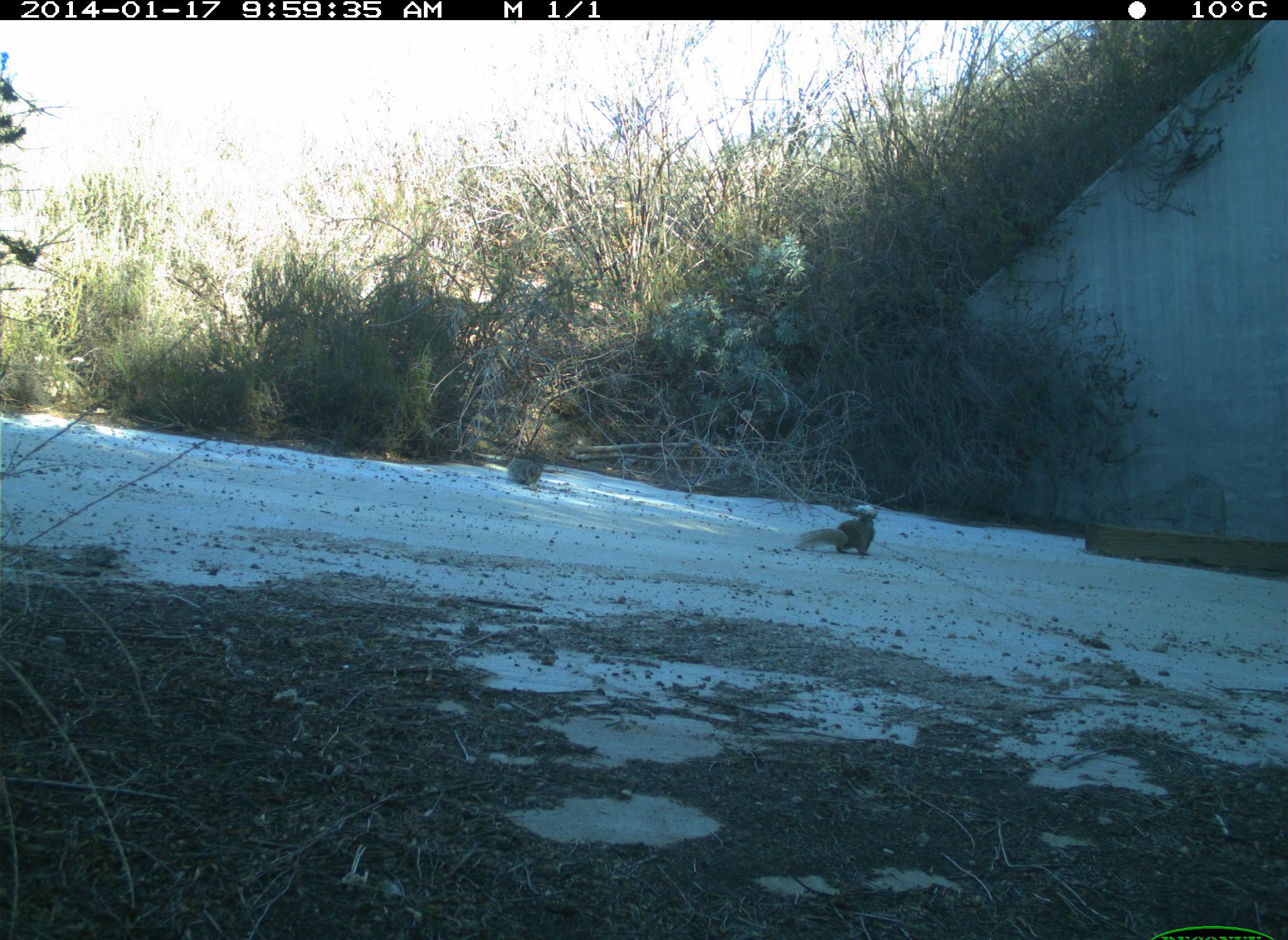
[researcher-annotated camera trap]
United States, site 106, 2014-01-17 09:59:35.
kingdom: Animalia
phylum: Chordata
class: Mammalia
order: Rodentia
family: Sciuridae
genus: Sciurus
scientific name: Sciurus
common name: squirrel